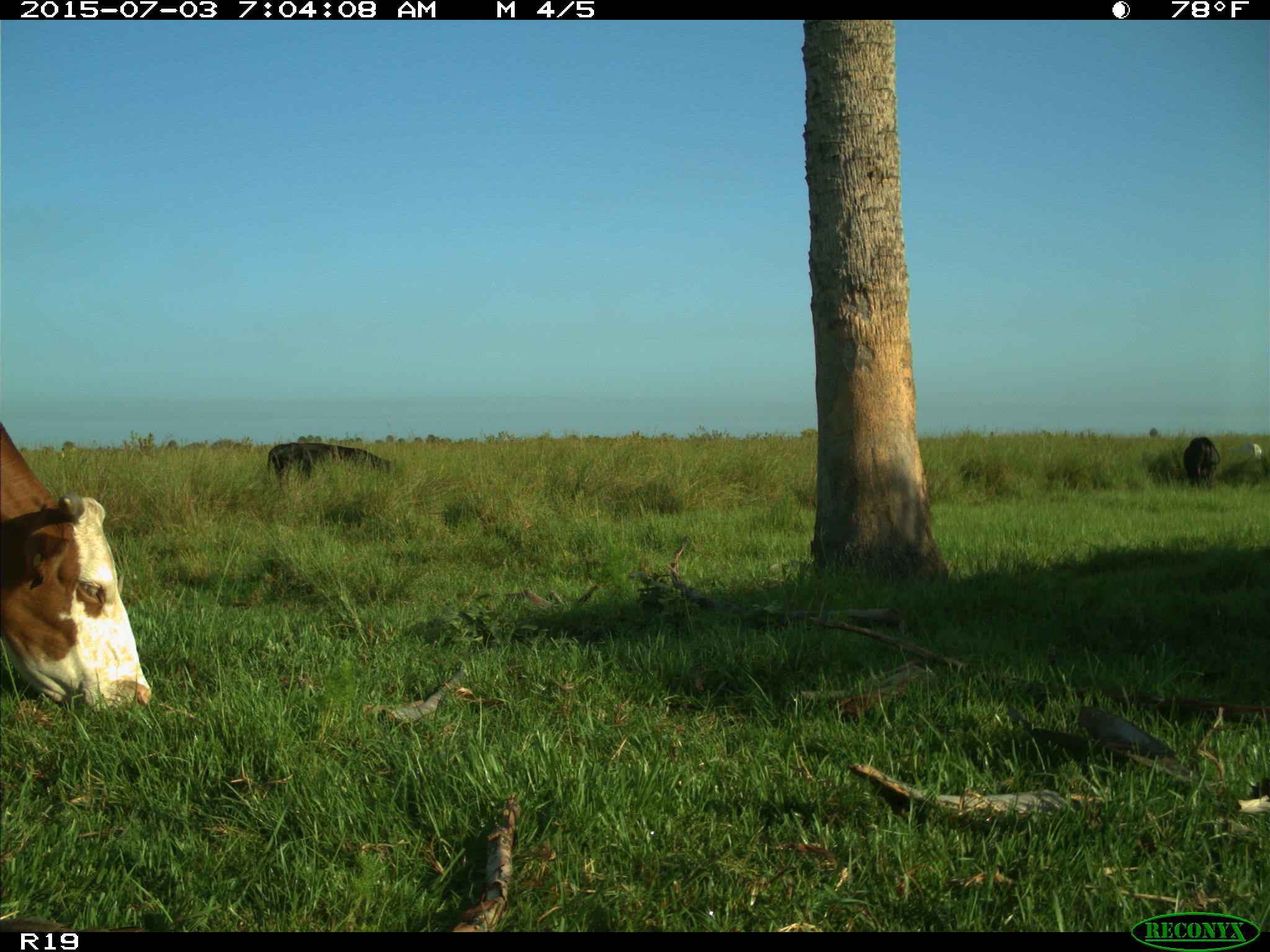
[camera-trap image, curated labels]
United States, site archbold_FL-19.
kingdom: Animalia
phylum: Chordata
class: Mammalia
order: Artiodactyla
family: Bovidae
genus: Bos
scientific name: Bos taurus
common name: domestic cow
Bos taurus (domestic cow).